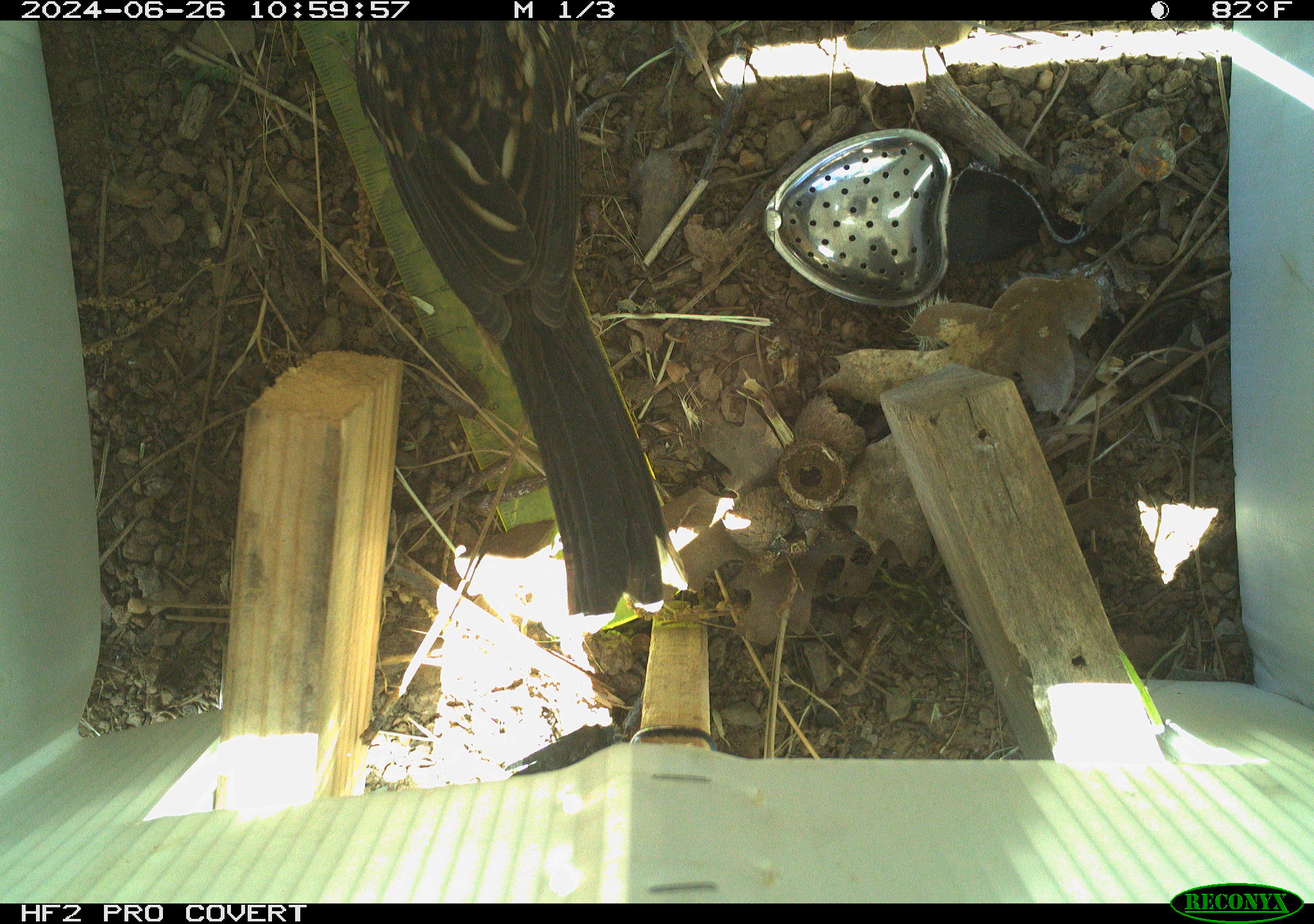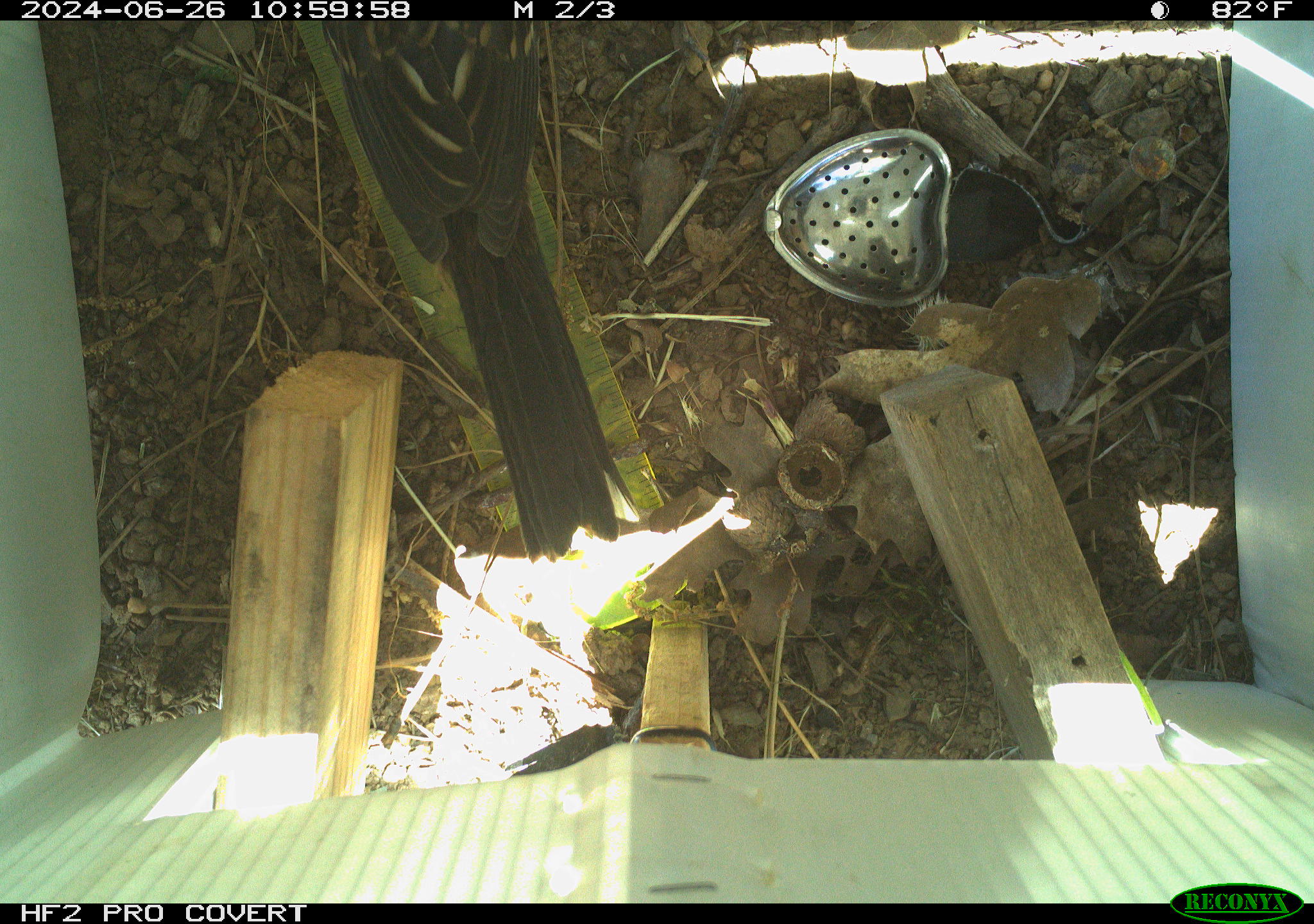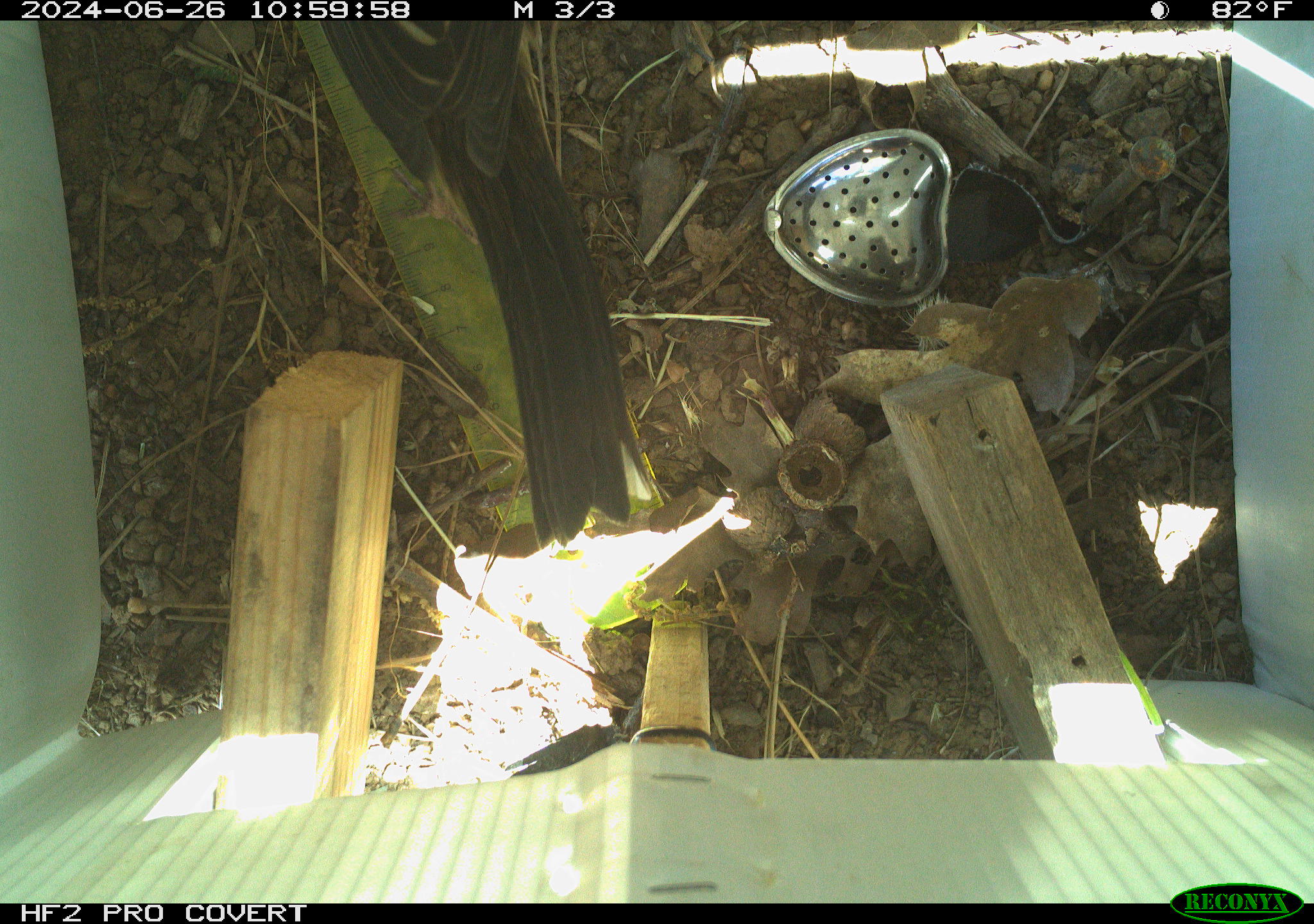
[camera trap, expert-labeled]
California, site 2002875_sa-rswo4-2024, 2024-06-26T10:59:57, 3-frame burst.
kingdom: Animalia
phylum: Chordata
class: Aves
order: Passeriformes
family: Passerellidae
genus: Pipilo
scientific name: Pipilo maculatus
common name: spotted towhee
Spotted towhee (Pipilo maculatus).